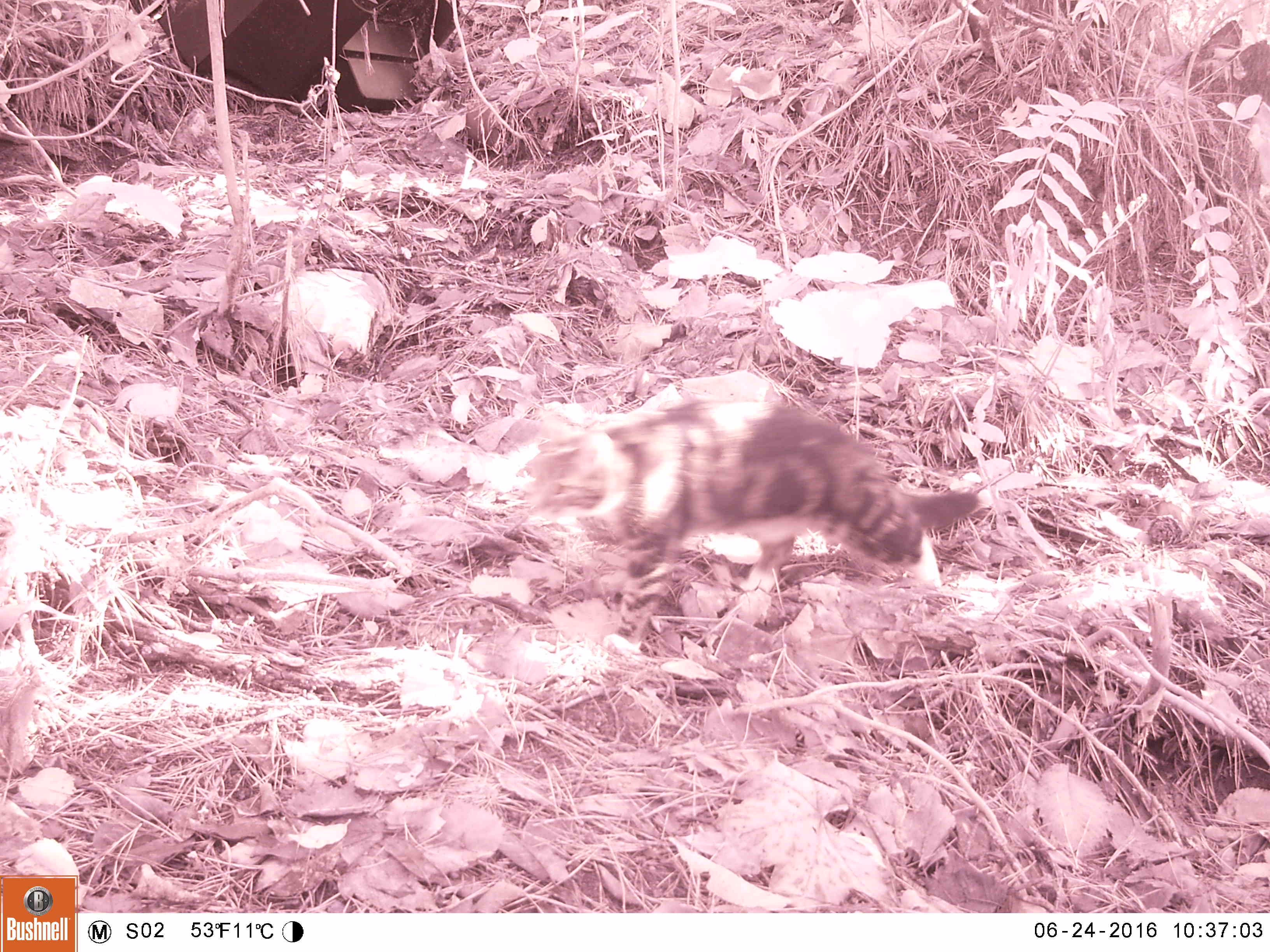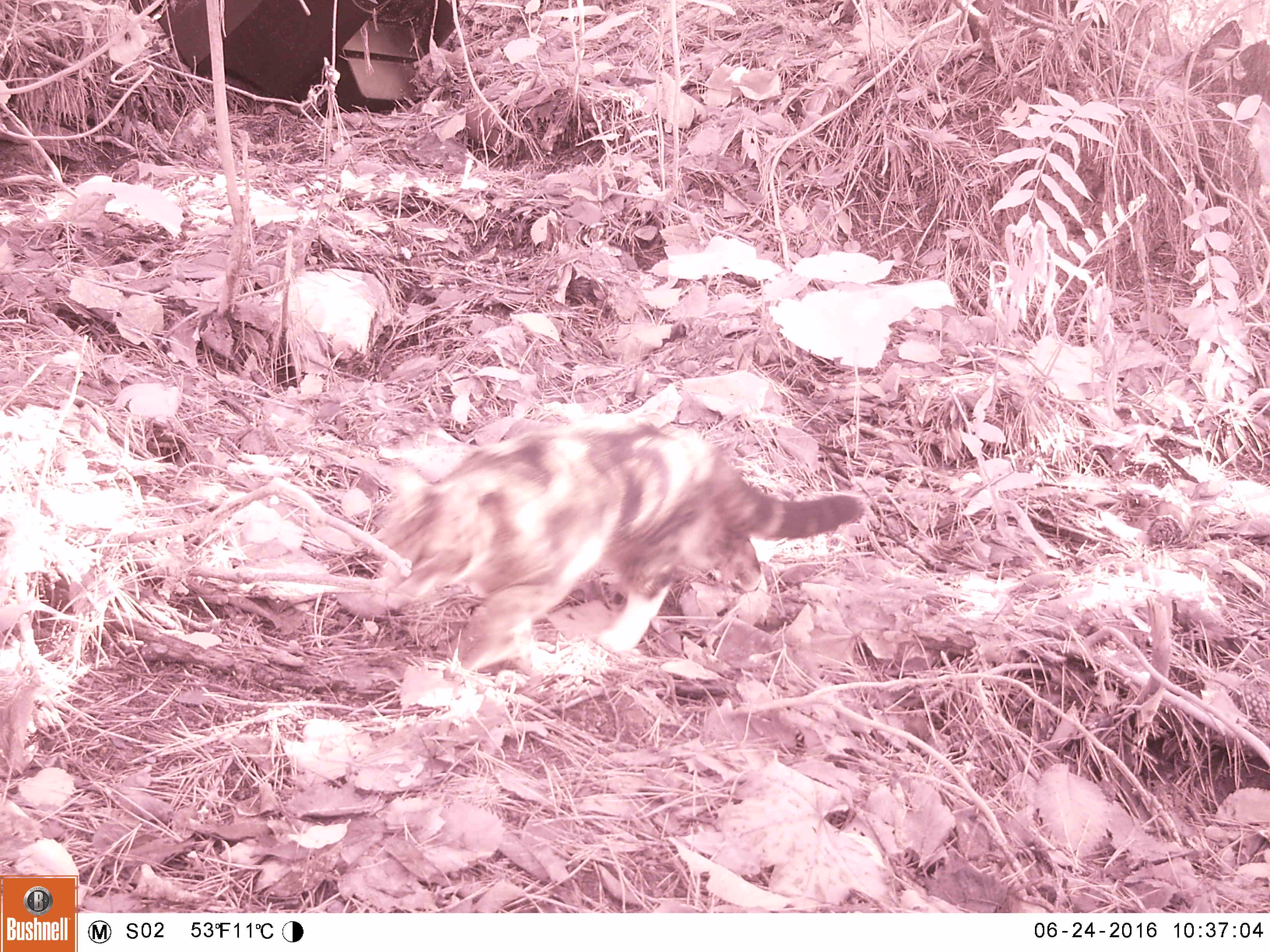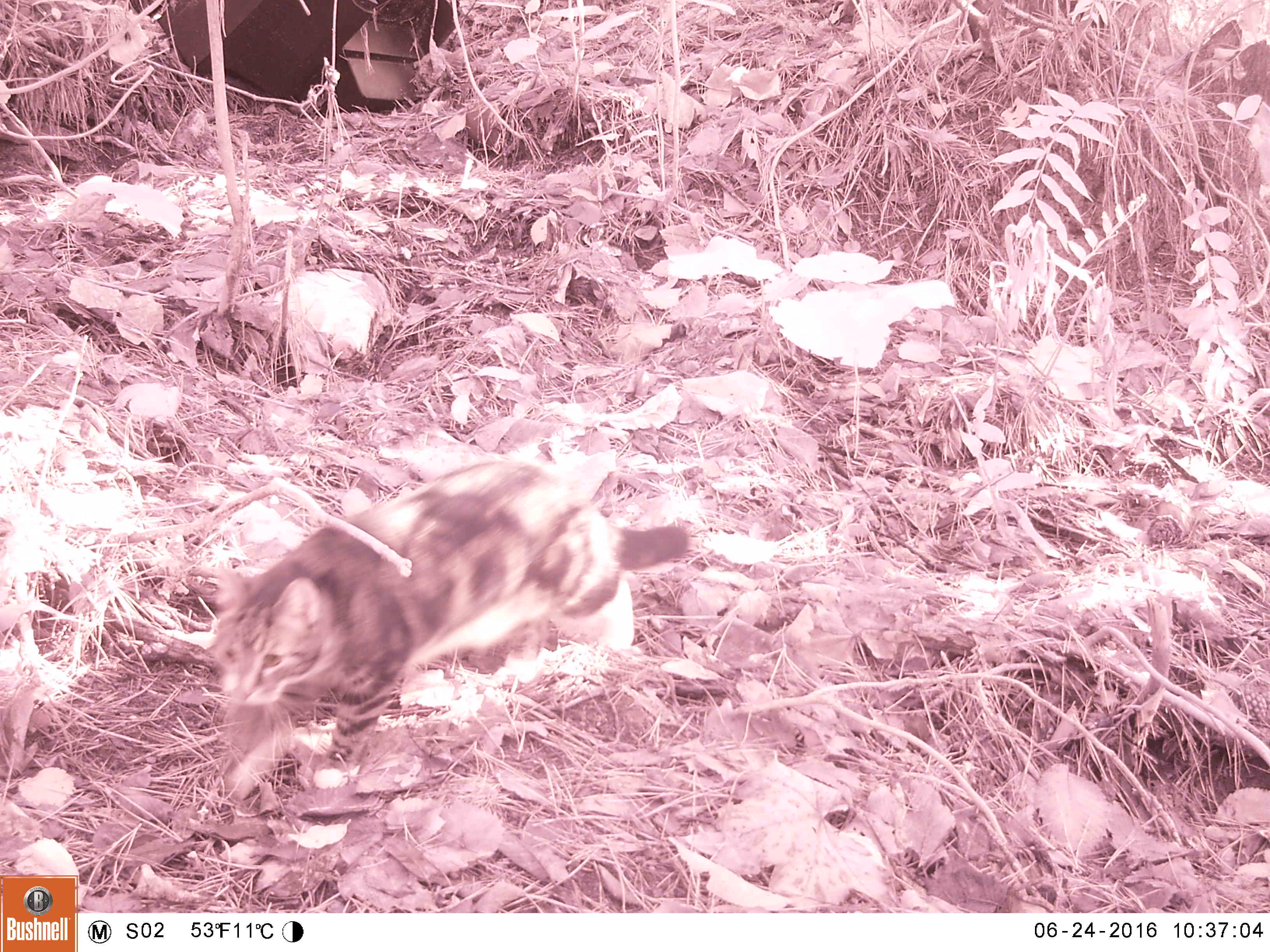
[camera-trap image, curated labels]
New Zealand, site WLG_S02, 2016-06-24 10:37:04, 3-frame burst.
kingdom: Animalia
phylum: Chordata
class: Mammalia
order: Carnivora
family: Felidae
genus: Felis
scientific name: Felis catus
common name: domestic cat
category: cat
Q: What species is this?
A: Cat (domestic cat) (Felis catus).